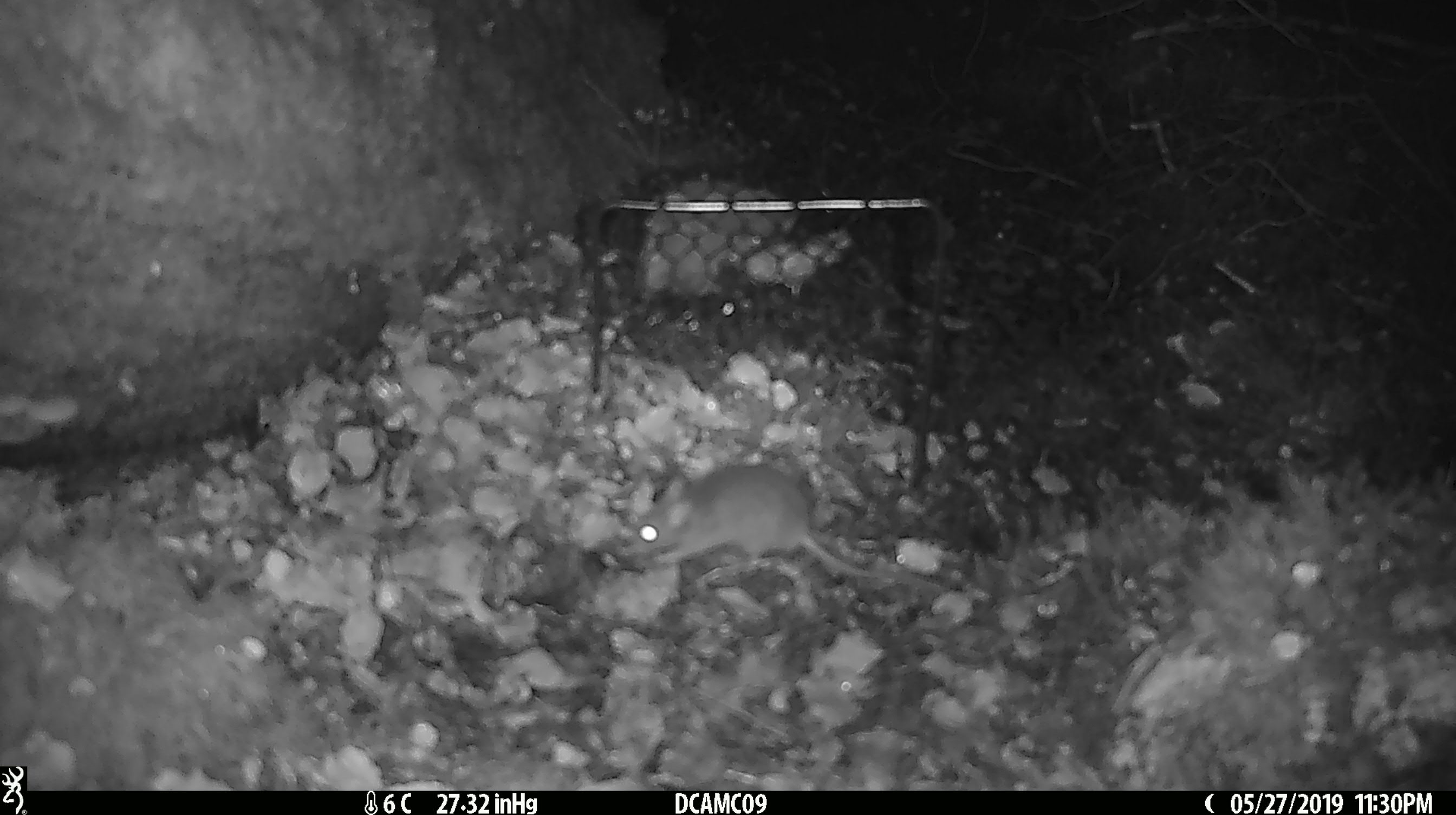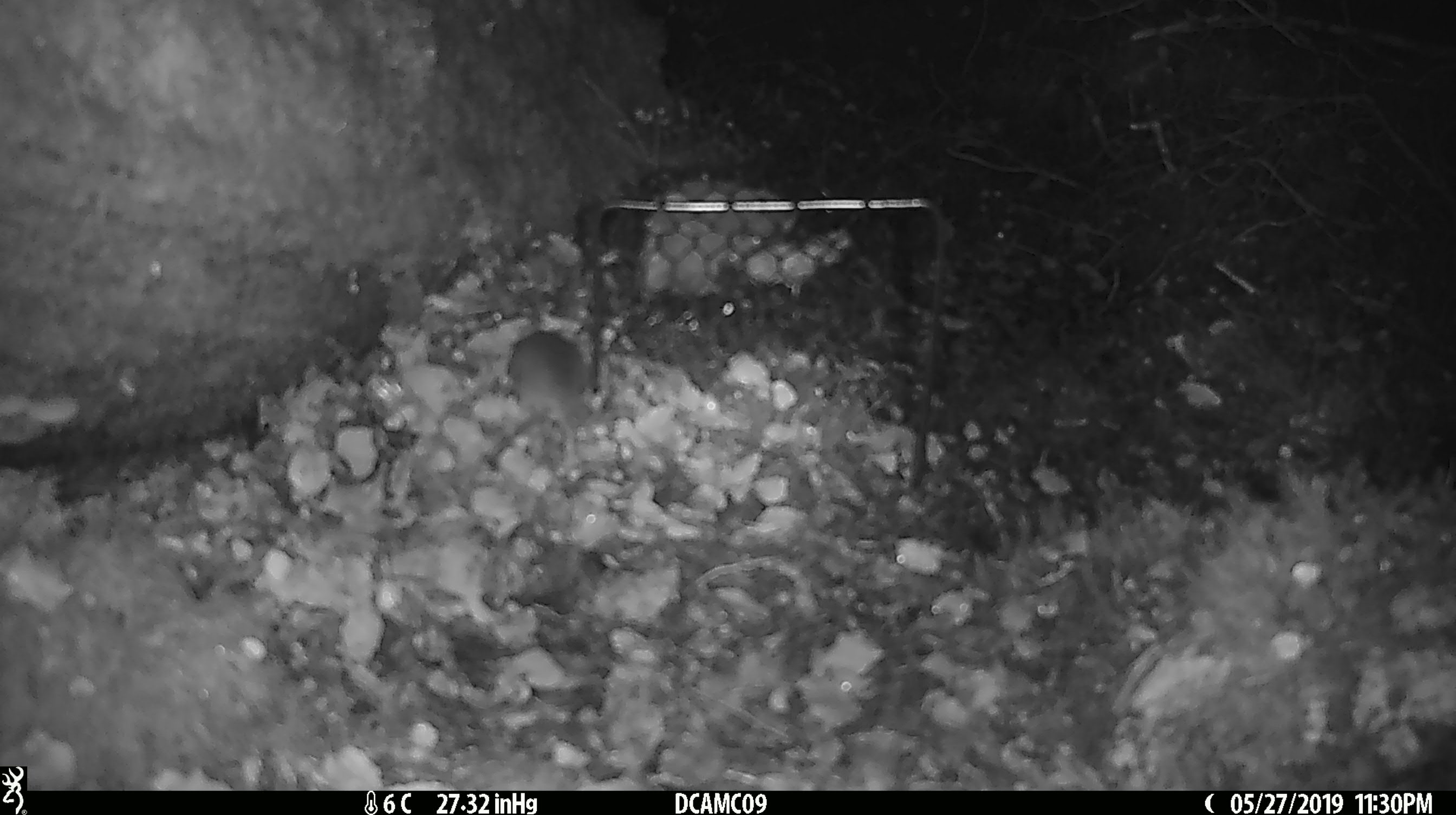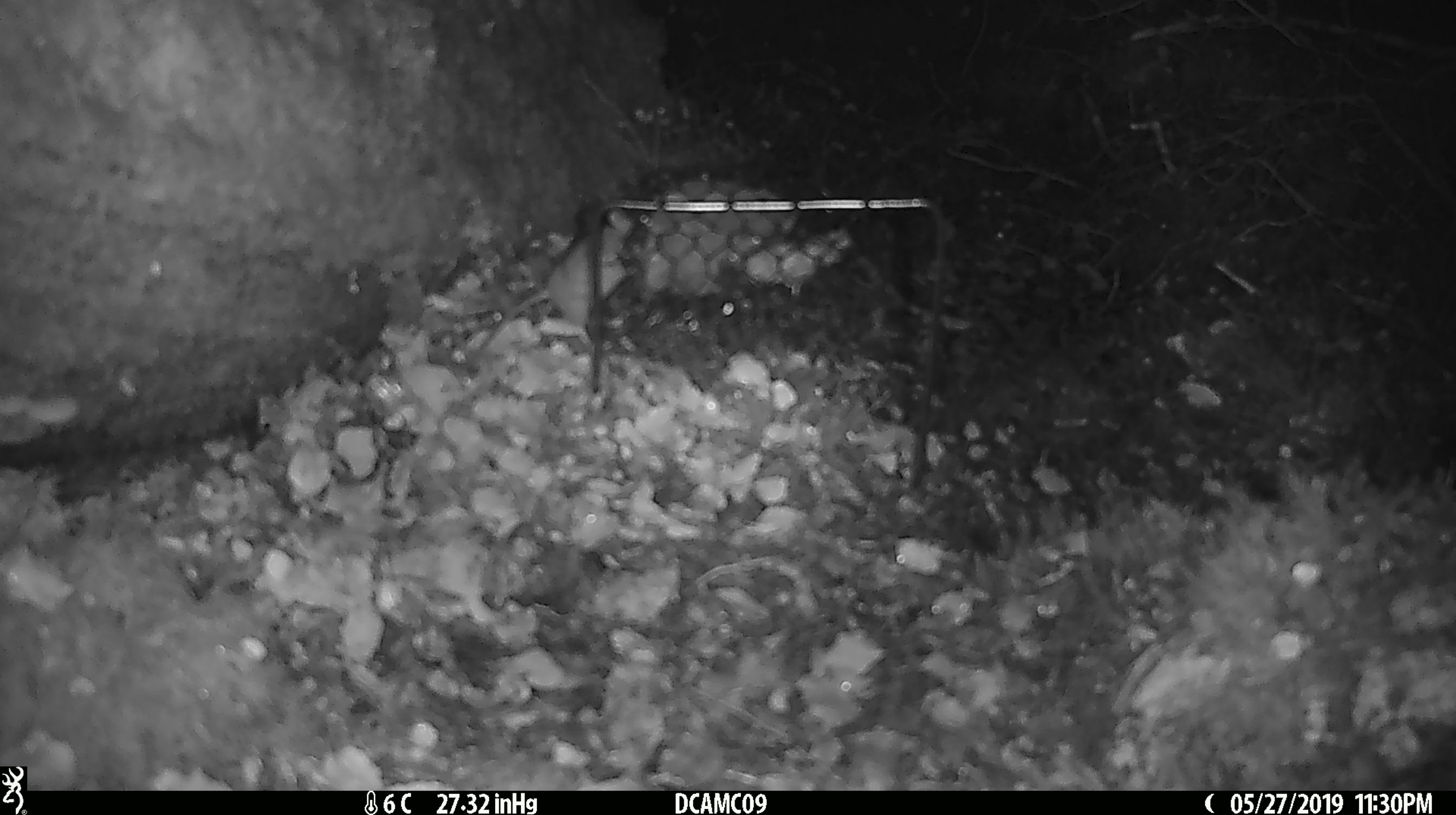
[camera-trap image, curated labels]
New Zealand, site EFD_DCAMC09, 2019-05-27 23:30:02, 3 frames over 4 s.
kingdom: Animalia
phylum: Chordata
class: Mammalia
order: Rodentia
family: Muridae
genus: Mus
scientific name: Mus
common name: mouse